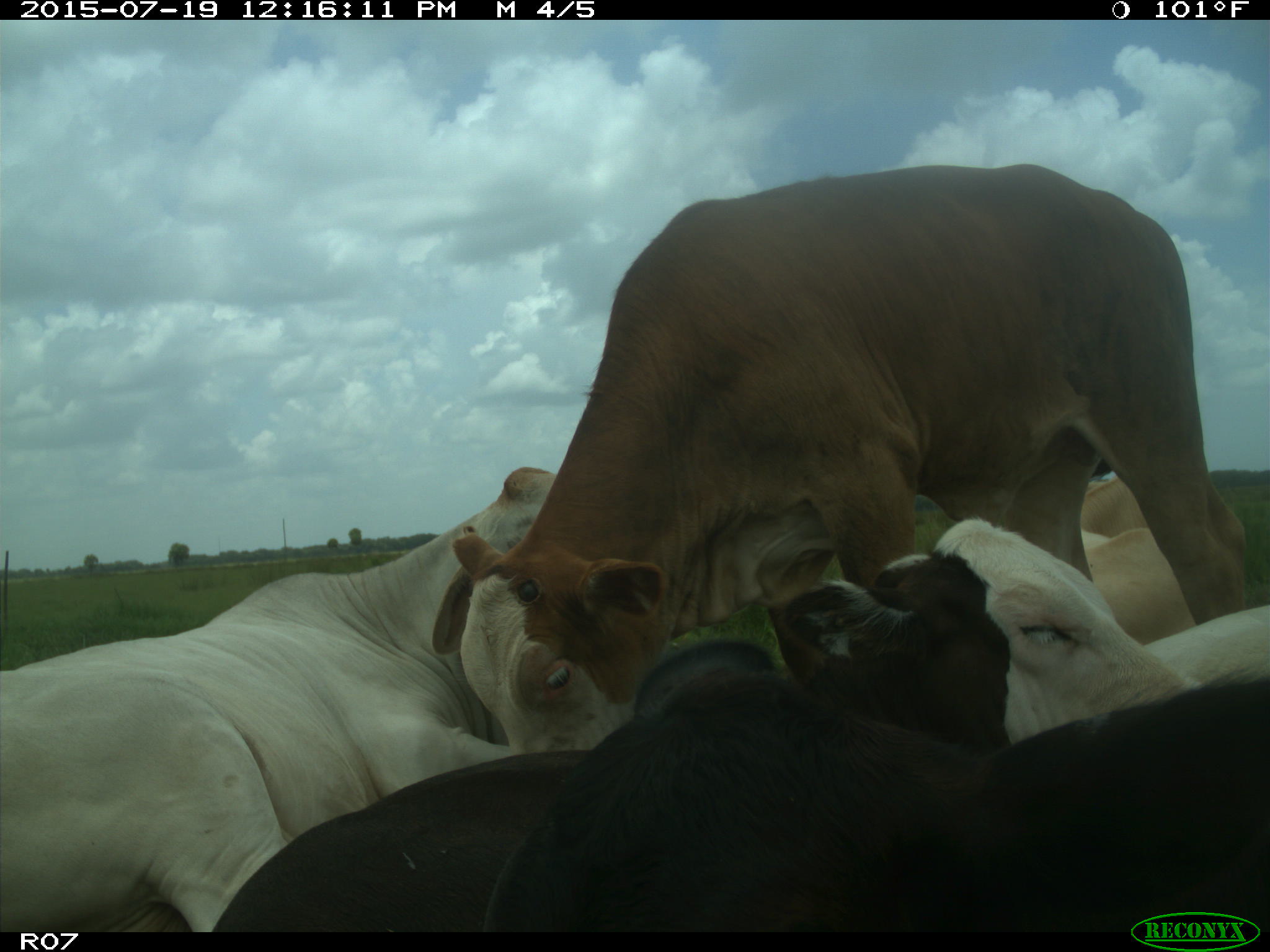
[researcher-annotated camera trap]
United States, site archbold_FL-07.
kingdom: Animalia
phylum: Chordata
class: Mammalia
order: Artiodactyla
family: Bovidae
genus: Bos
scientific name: Bos taurus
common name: domestic cow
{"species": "Bos taurus (domestic cow)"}